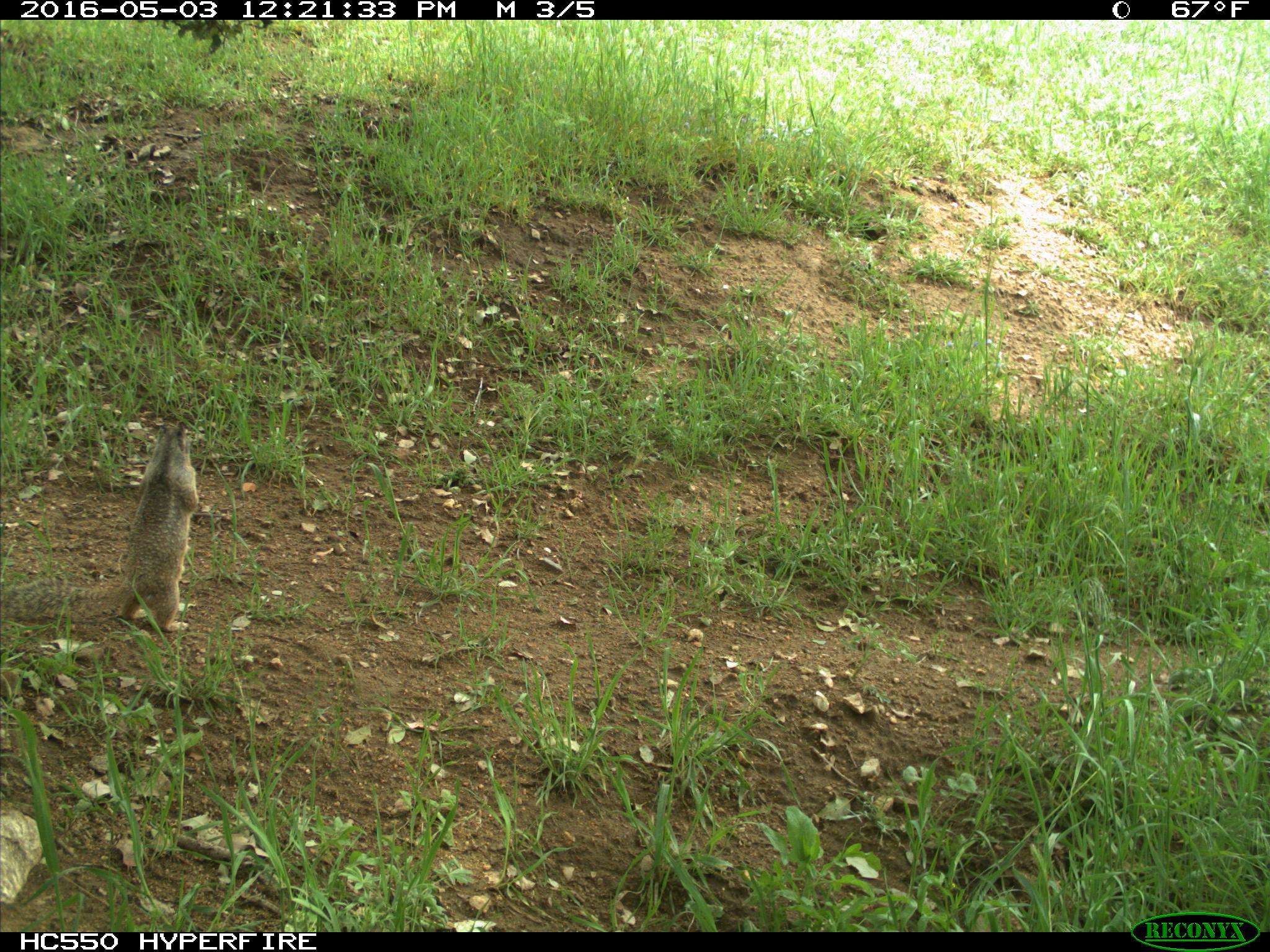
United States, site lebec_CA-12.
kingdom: Animalia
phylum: Chordata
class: Mammalia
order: Rodentia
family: Sciuridae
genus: Otospermophilus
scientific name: Otospermophilus beecheyi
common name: california ground squirrel